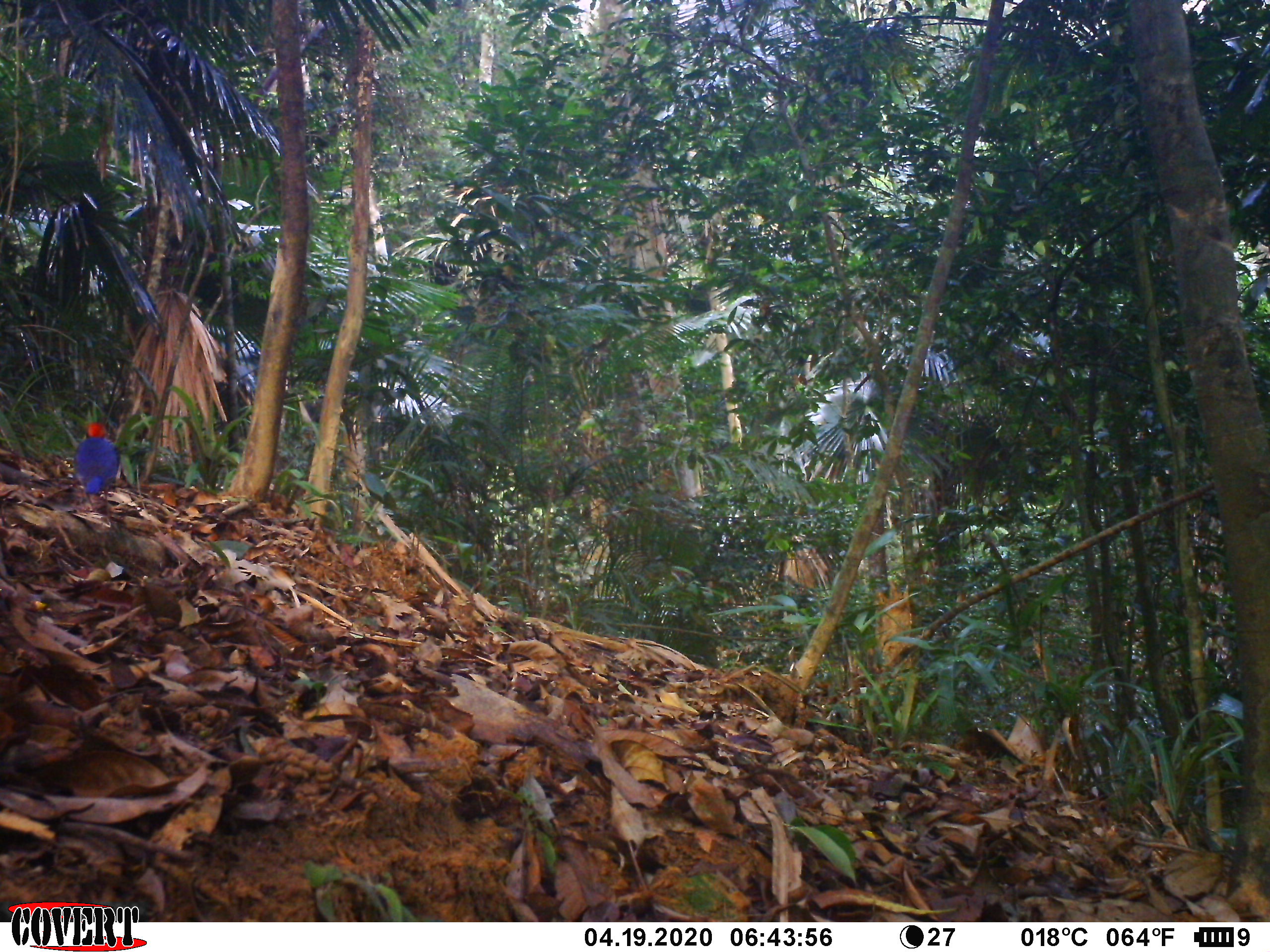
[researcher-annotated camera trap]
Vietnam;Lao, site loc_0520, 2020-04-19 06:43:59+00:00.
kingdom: Animalia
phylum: Chordata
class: Aves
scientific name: Aves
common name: bird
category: unidentified bird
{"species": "unidentified bird (bird) (Aves)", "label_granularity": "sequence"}